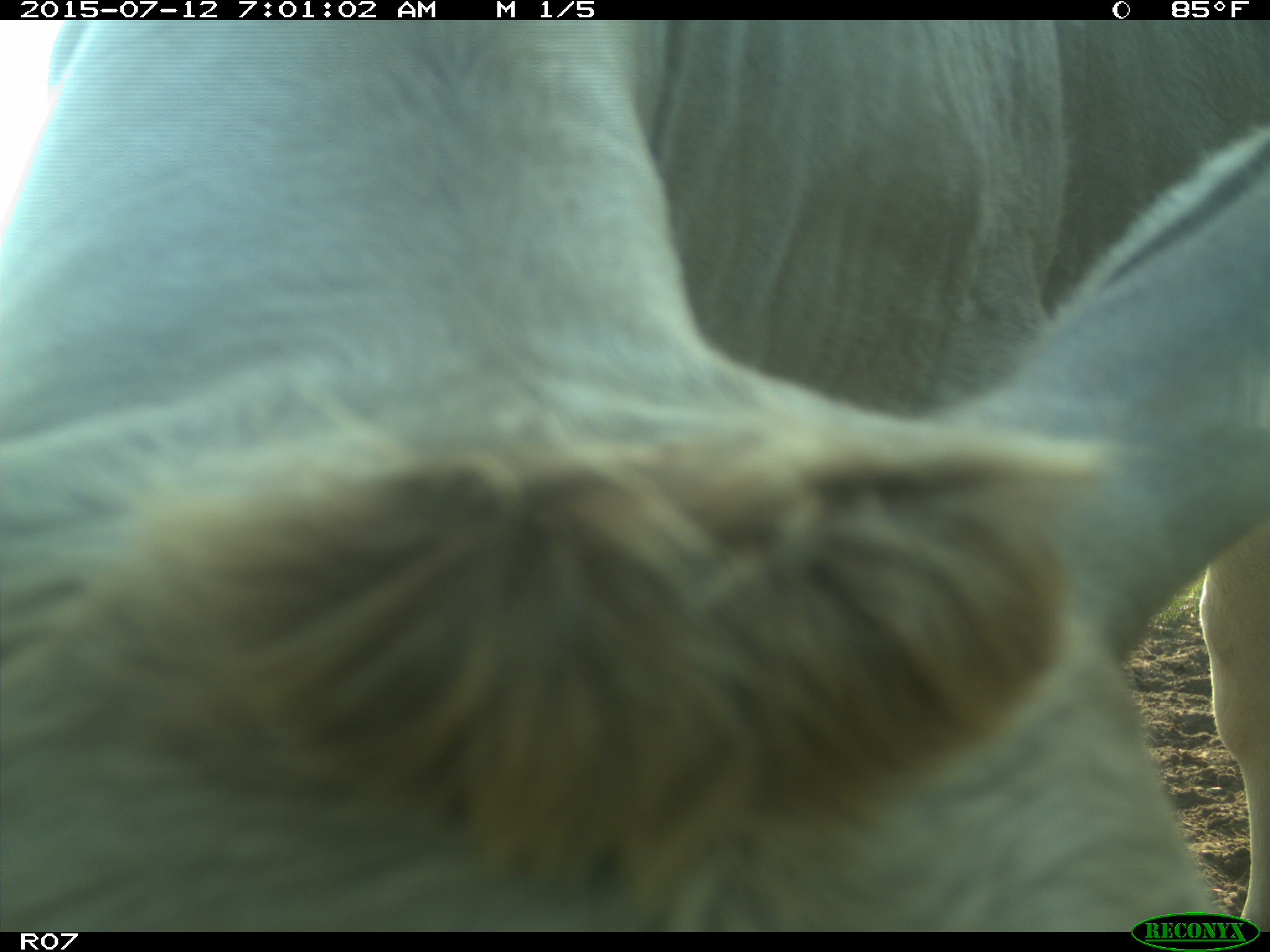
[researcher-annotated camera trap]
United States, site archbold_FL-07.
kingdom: Animalia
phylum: Chordata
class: Mammalia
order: Artiodactyla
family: Bovidae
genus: Bos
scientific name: Bos taurus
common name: domestic cow